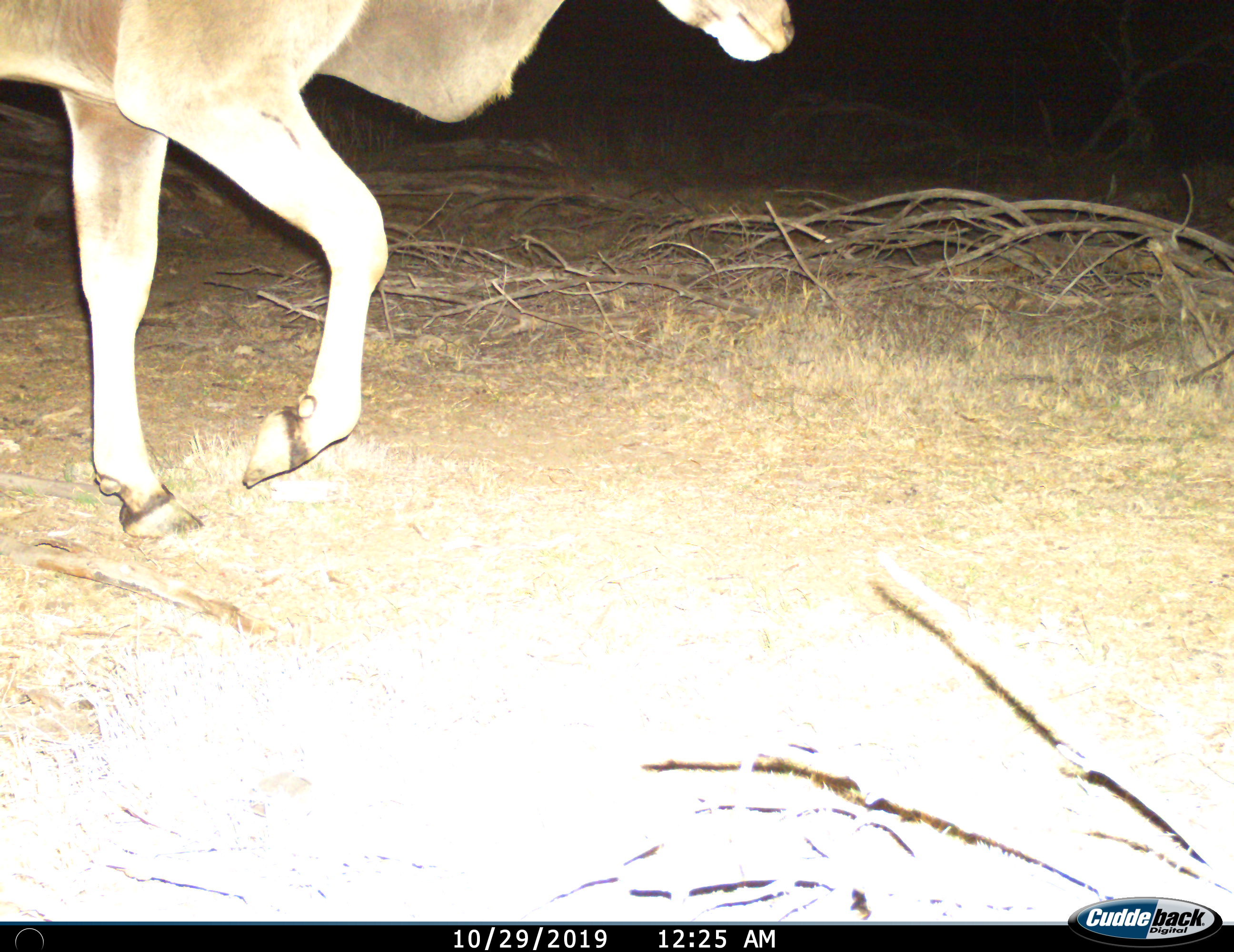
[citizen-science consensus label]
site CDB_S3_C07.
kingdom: Animalia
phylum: Chordata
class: Mammalia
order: Artiodactyla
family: Bovidae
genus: Tragelaphus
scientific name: Tragelaphus oryx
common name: eland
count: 1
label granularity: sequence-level